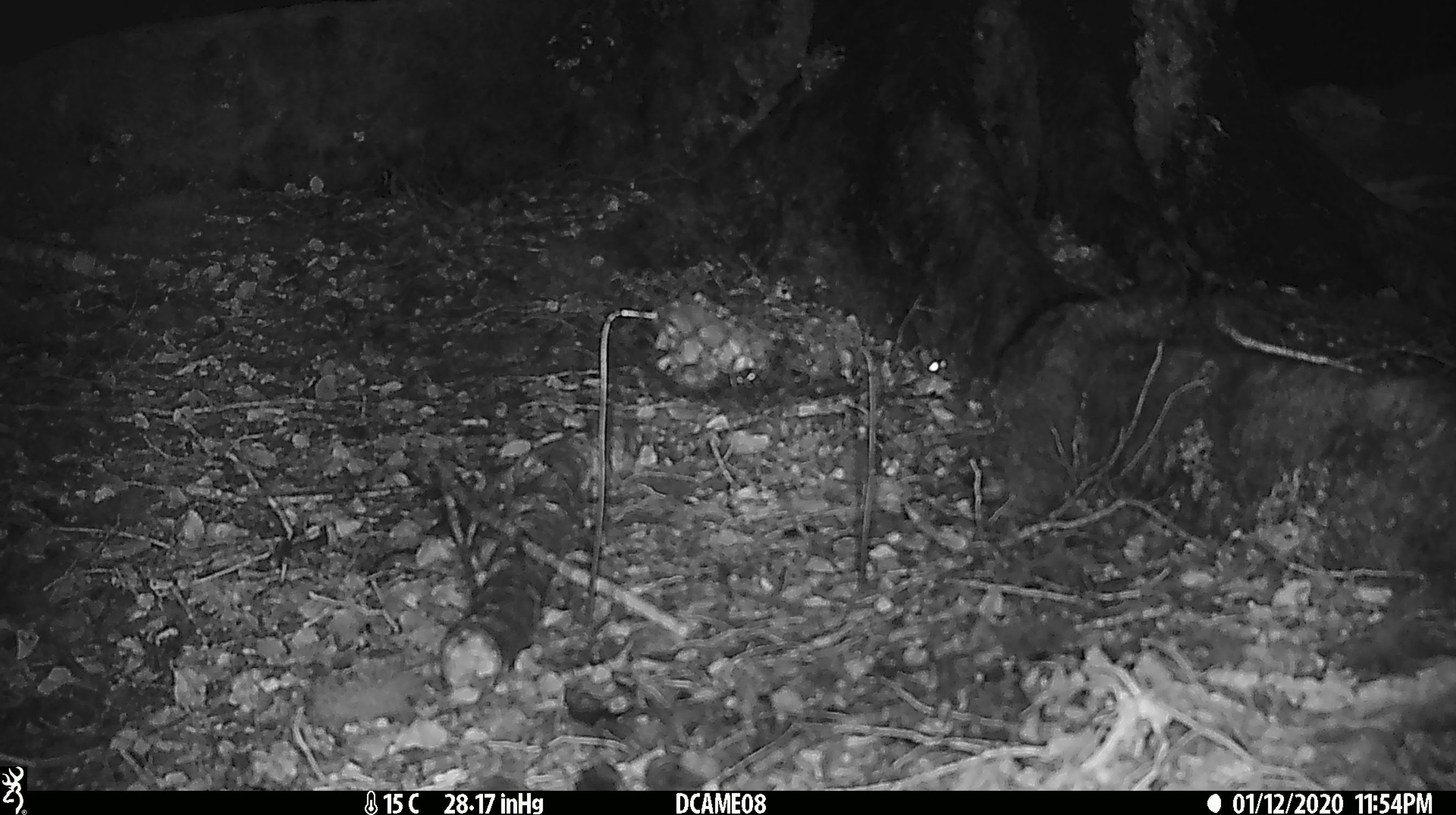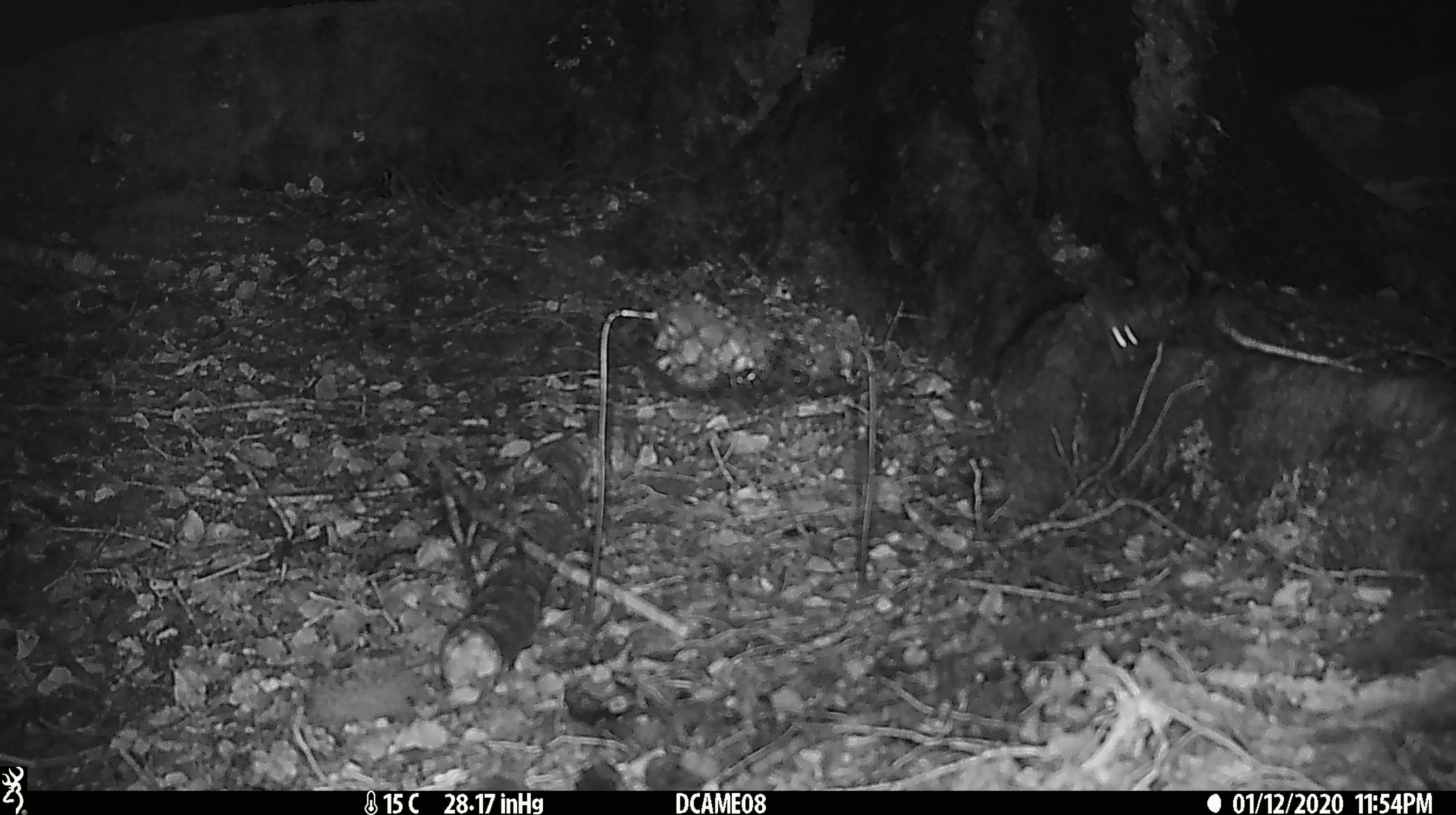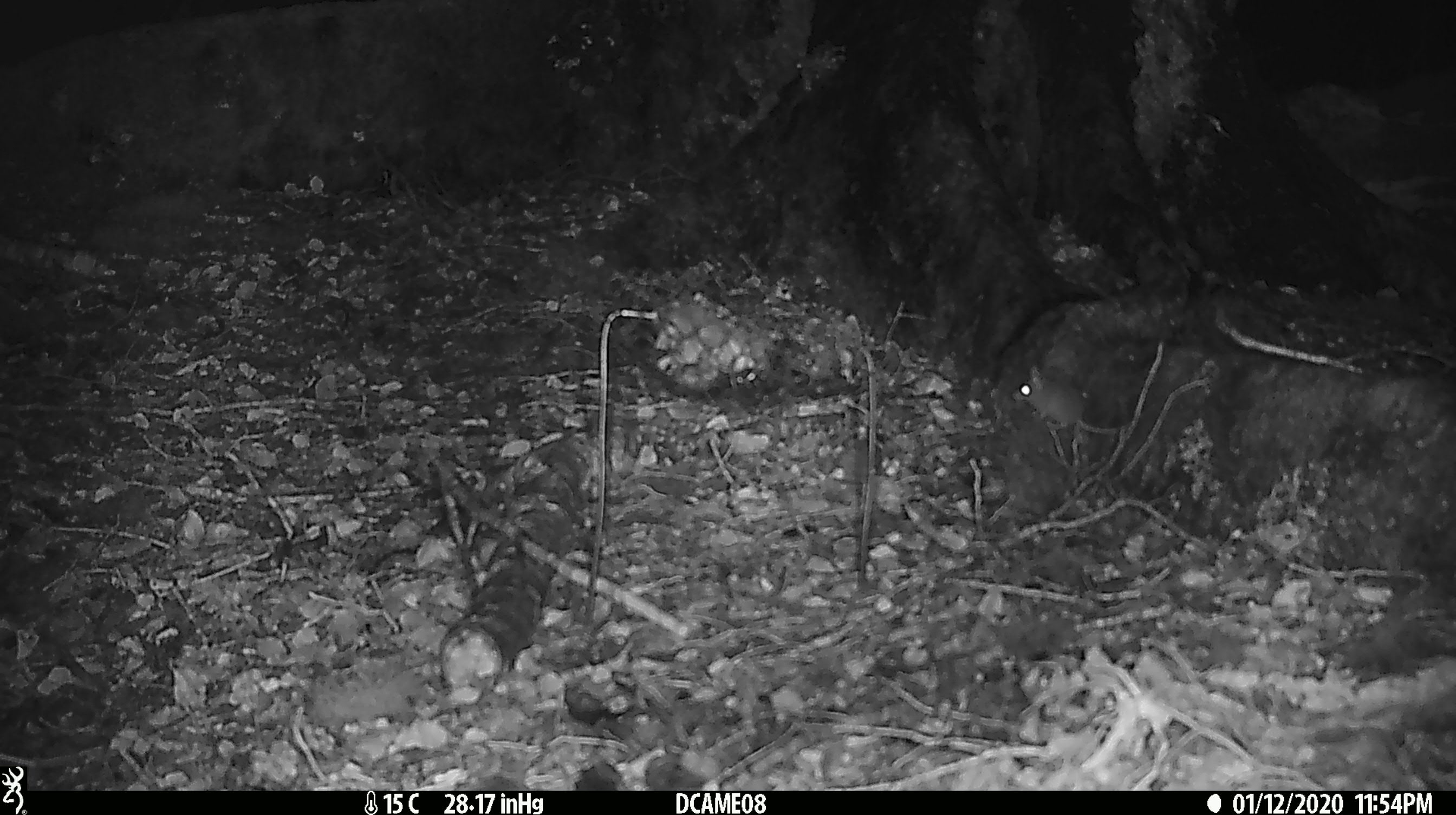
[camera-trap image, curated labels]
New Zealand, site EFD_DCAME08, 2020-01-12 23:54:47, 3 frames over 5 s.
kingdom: Animalia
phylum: Chordata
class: Mammalia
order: Rodentia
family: Muridae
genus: Mus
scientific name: Mus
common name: mouse